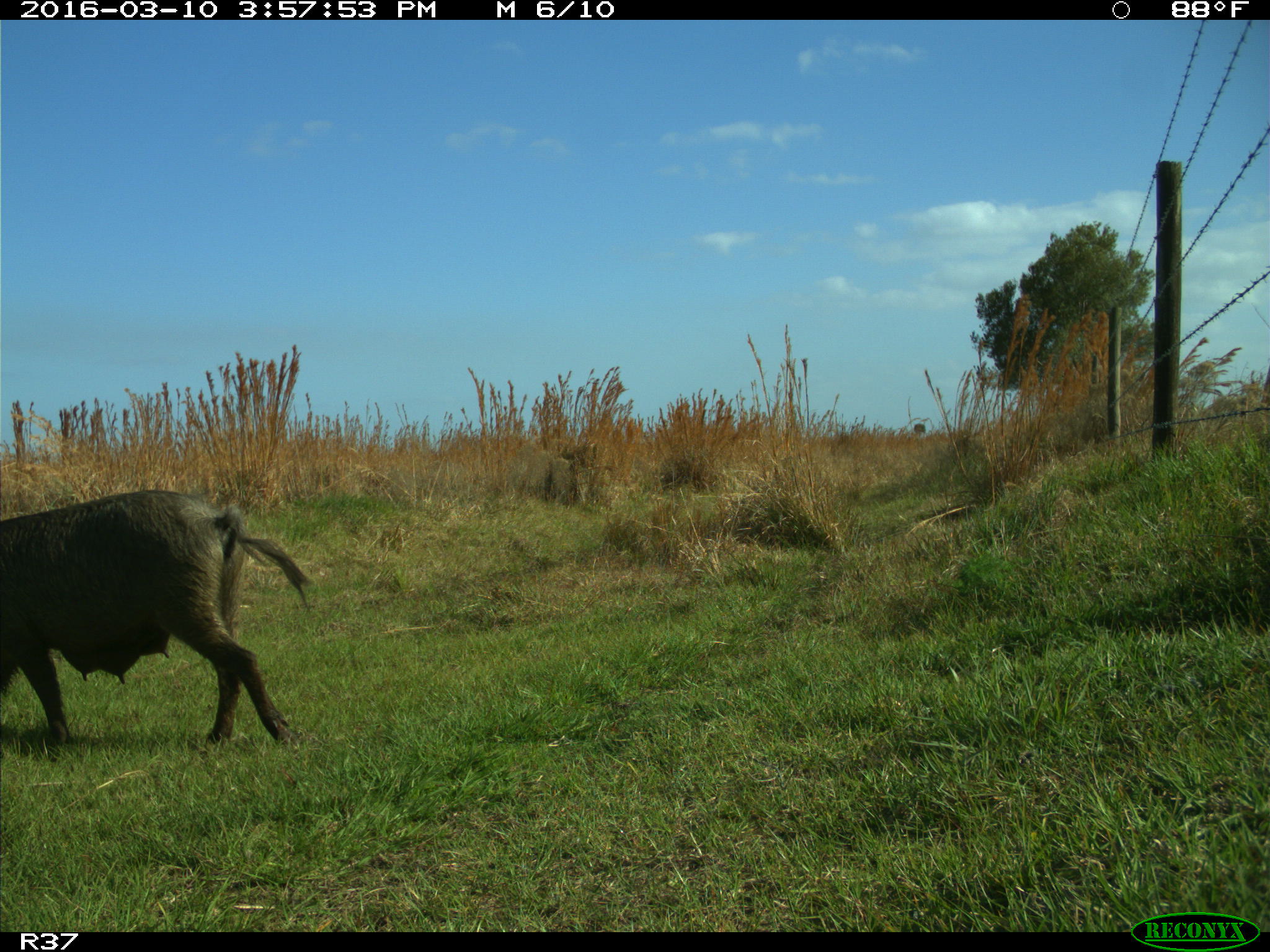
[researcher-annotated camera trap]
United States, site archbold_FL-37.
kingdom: Animalia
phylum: Chordata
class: Mammalia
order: Artiodactyla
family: Suidae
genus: Sus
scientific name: Sus scrofa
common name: wild boar